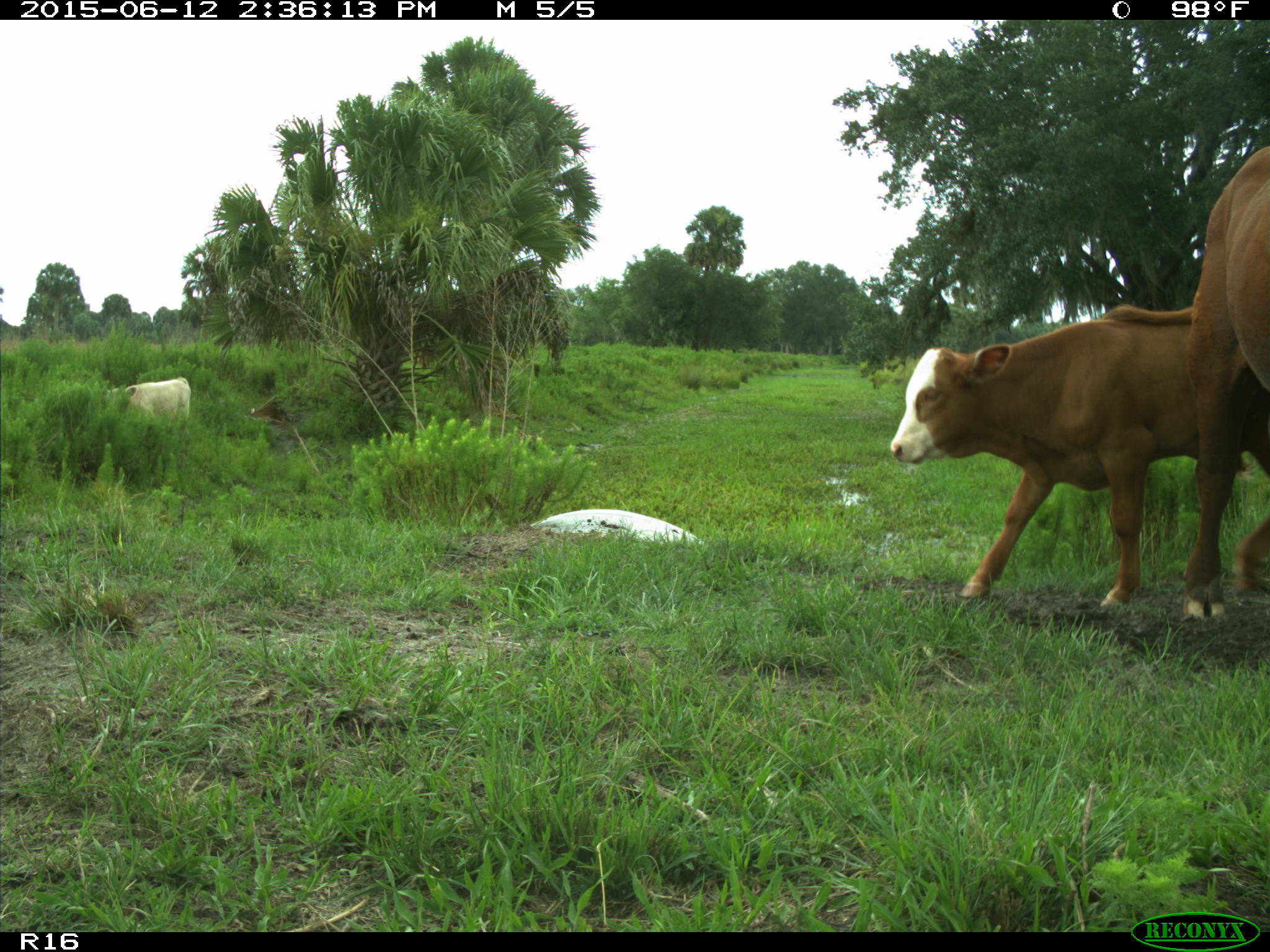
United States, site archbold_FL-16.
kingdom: Animalia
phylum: Chordata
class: Mammalia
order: Artiodactyla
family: Bovidae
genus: Bos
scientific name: Bos taurus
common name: domestic cow